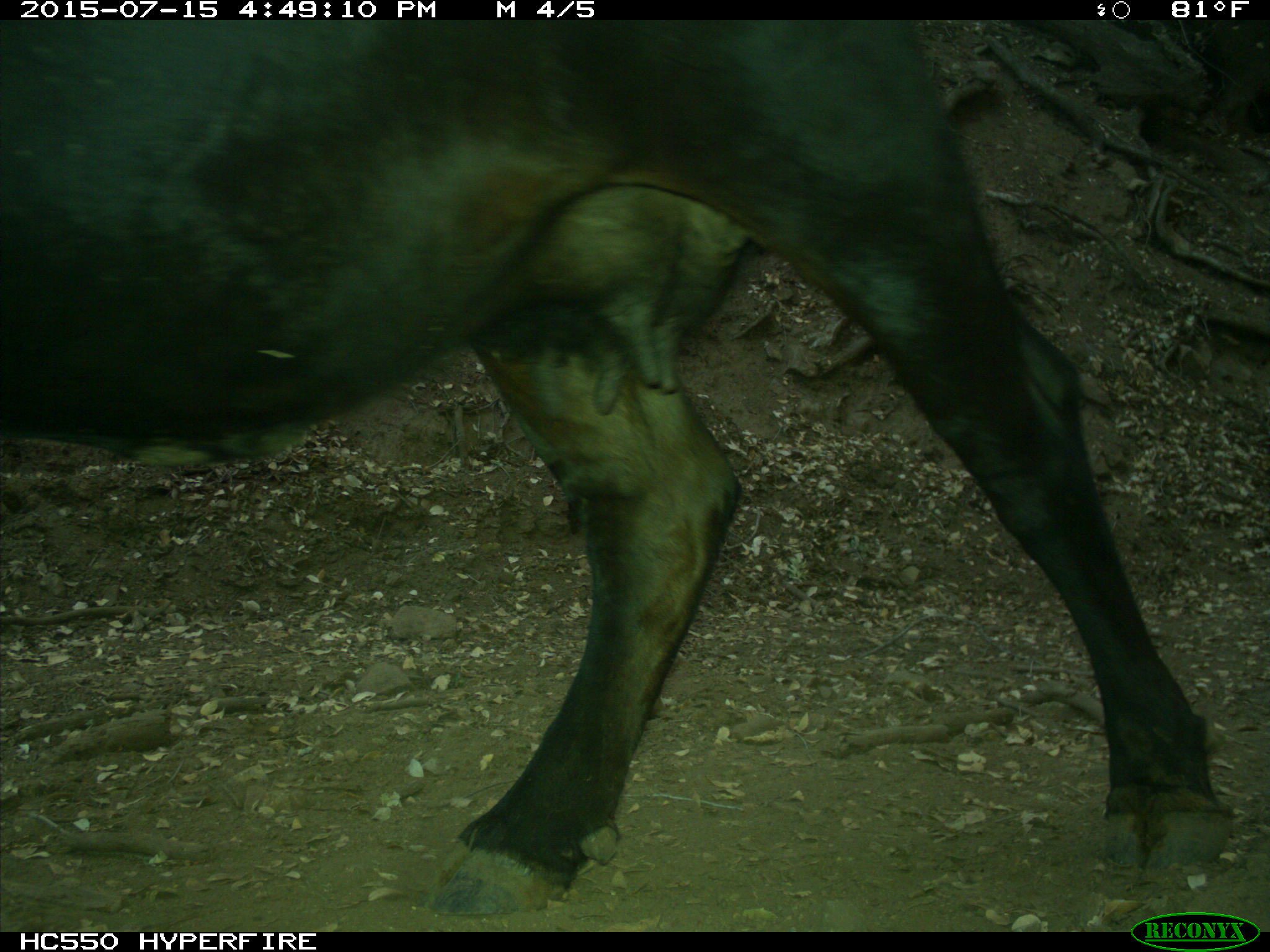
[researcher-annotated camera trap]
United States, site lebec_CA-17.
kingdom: Animalia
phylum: Chordata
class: Mammalia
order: Artiodactyla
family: Bovidae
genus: Bos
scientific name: Bos taurus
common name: domestic cow